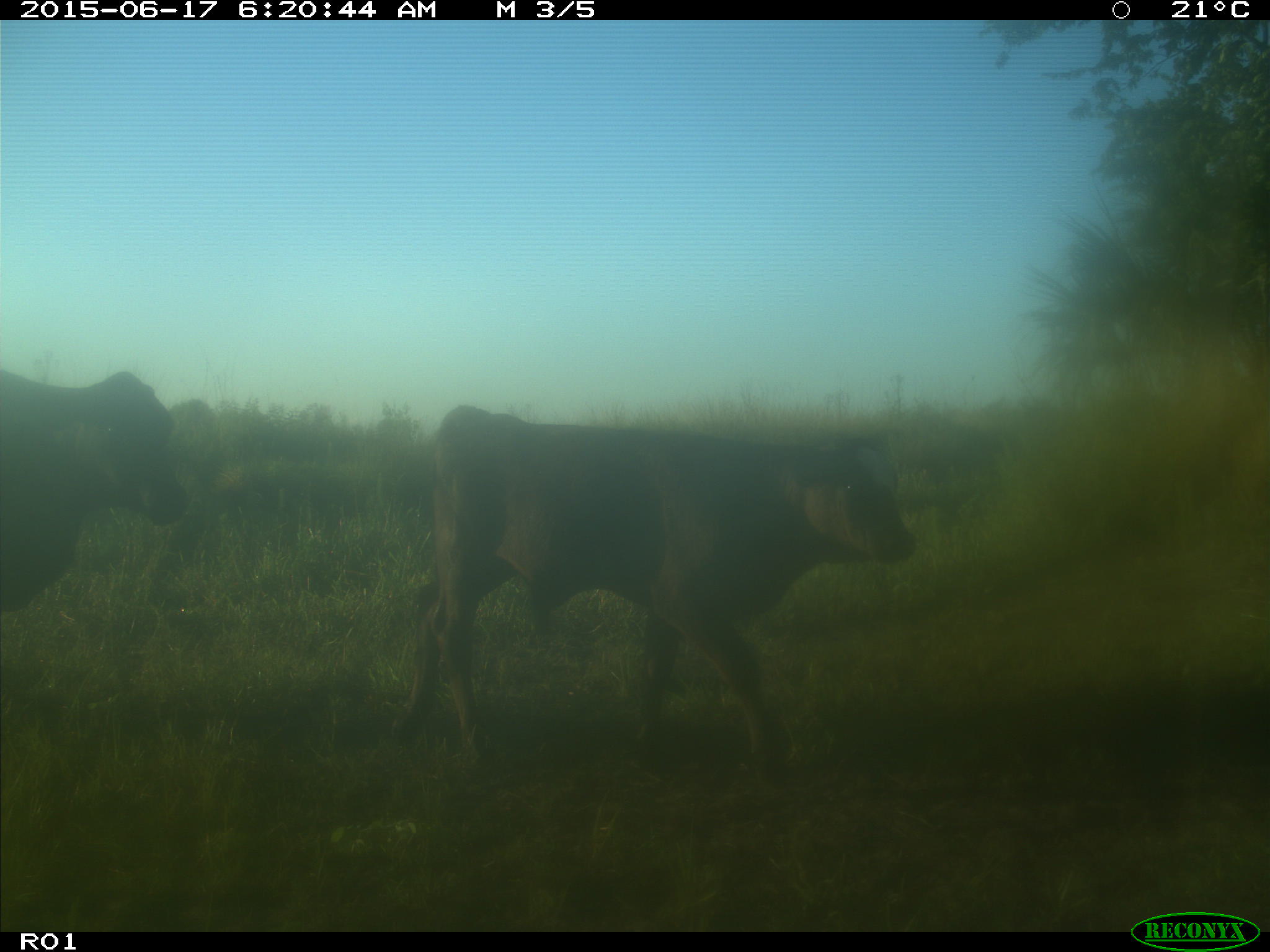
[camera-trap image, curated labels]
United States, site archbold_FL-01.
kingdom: Animalia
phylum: Chordata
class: Mammalia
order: Artiodactyla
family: Bovidae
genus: Bos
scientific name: Bos taurus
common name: domestic cow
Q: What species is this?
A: Bos taurus (domestic cow).